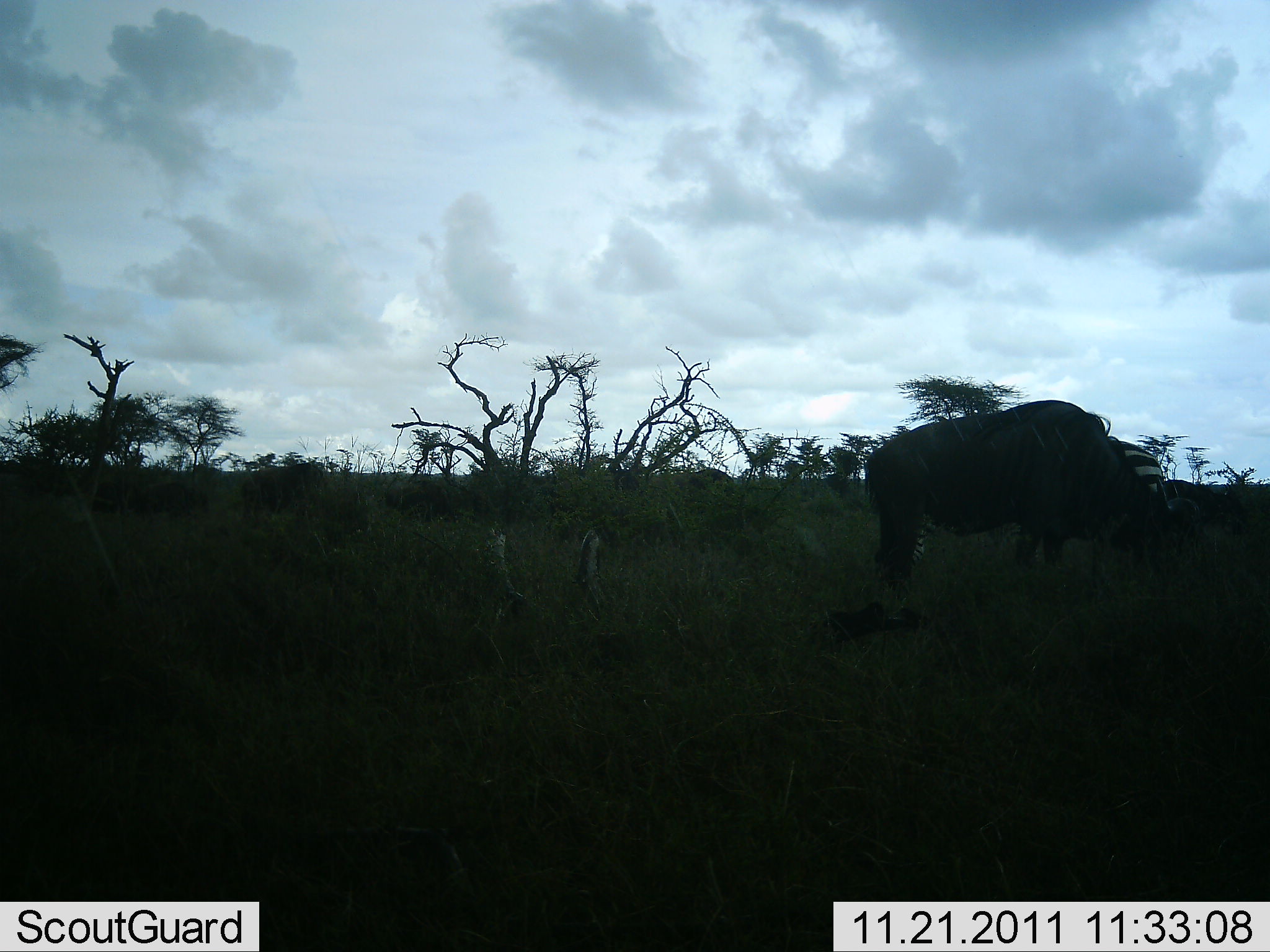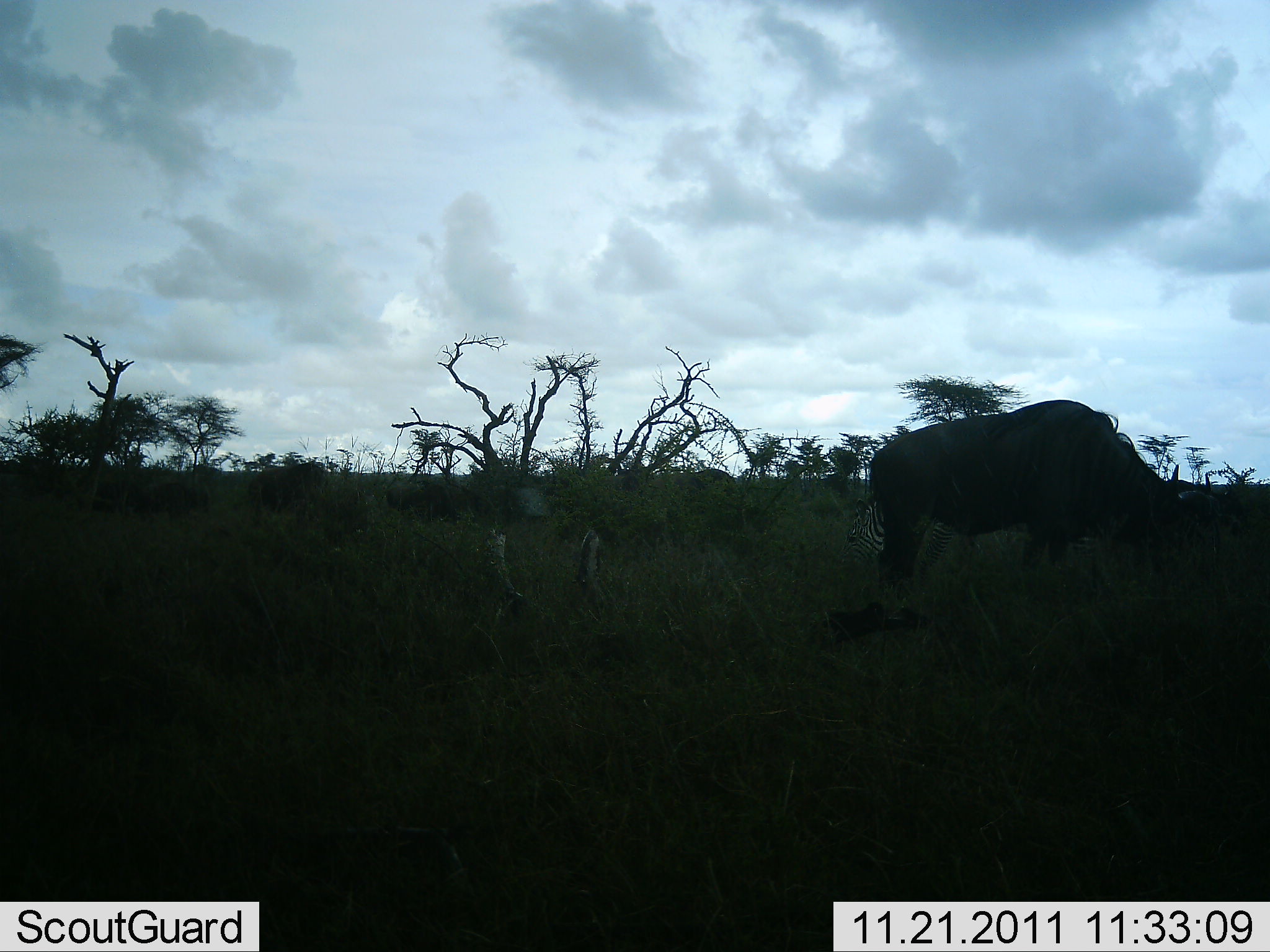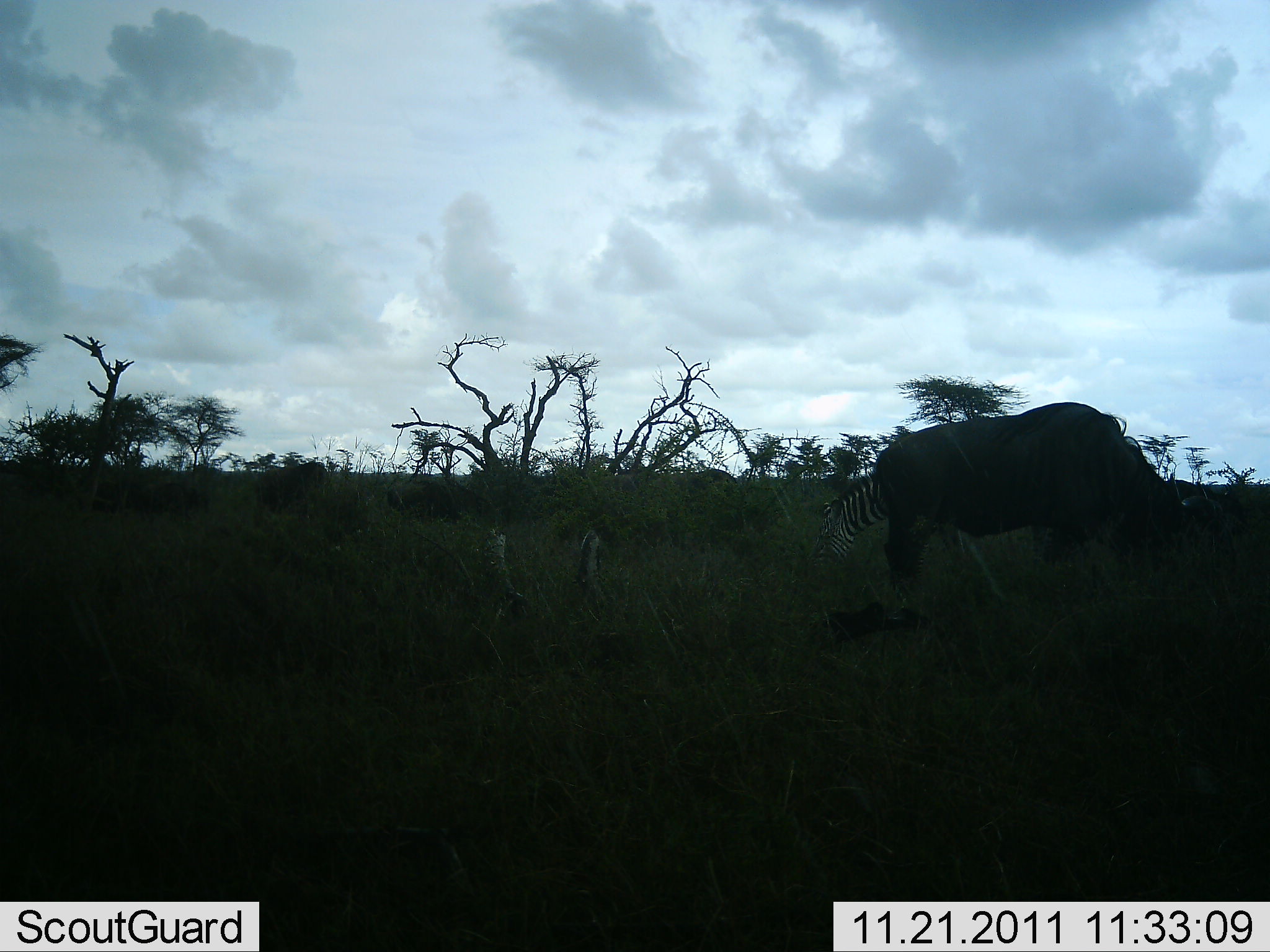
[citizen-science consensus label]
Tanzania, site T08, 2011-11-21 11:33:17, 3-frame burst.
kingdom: Animalia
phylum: Chordata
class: Mammalia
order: Artiodactyla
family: Bovidae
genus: Connochaetes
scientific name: Connochaetes taurinus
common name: blue wildebeest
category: wildebeest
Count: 1.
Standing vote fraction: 31%.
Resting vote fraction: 0%.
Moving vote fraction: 0%.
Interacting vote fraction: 0%.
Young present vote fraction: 0%.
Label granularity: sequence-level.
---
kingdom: Animalia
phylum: Chordata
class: Mammalia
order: Perissodactyla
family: Equidae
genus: Equus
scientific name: Equus quagga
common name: plains zebra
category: zebra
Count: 1.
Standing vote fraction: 32%.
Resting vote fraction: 0%.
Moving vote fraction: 27%.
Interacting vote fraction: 0%.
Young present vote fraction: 0%.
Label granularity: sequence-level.